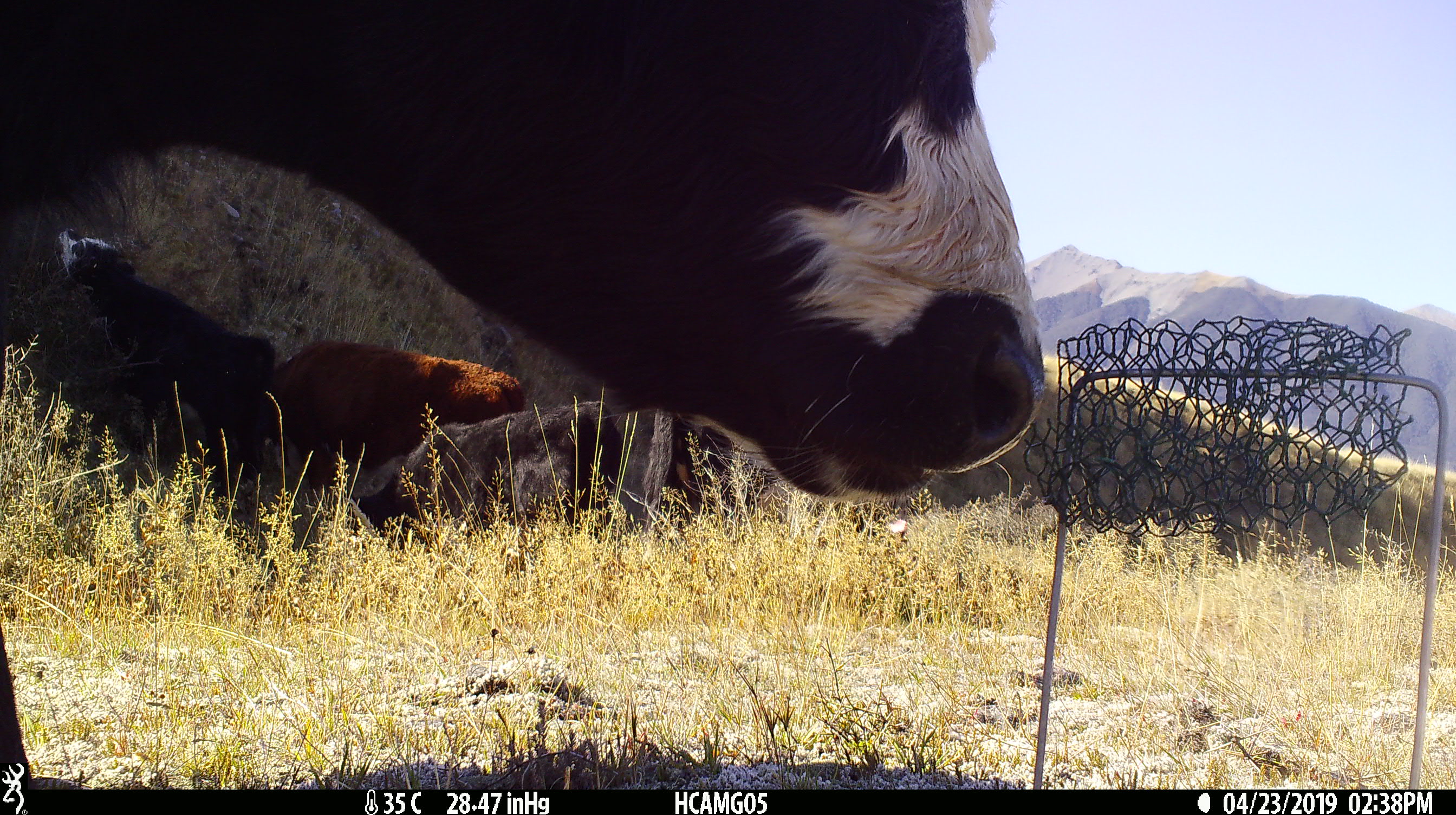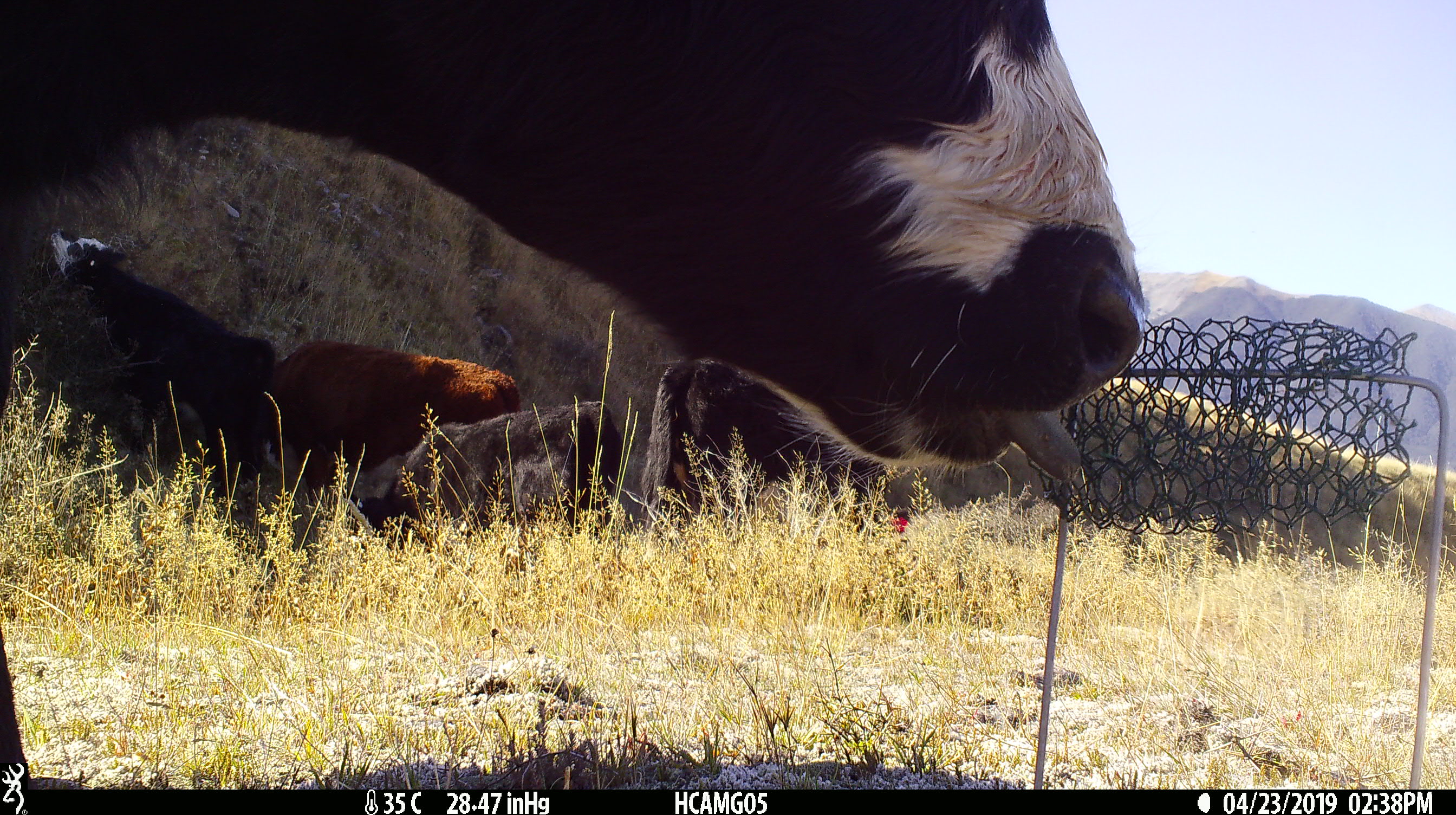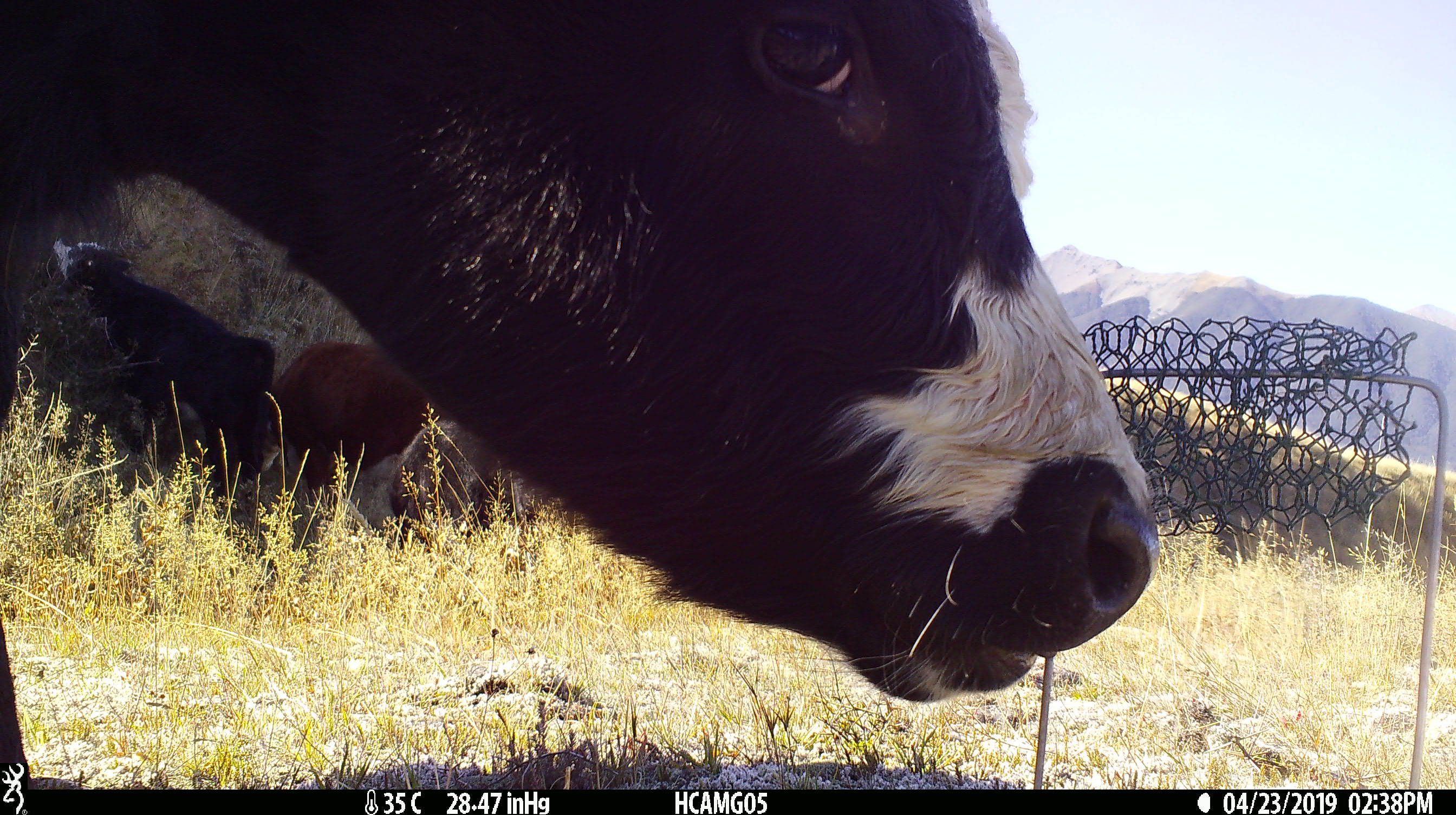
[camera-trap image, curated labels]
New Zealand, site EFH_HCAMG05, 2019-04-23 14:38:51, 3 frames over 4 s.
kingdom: Animalia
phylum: Chordata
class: Mammalia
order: Artiodactyla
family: Bovidae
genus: Bos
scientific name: Bos taurus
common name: domestic cow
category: cow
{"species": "cow (domestic cow) (Bos taurus)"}